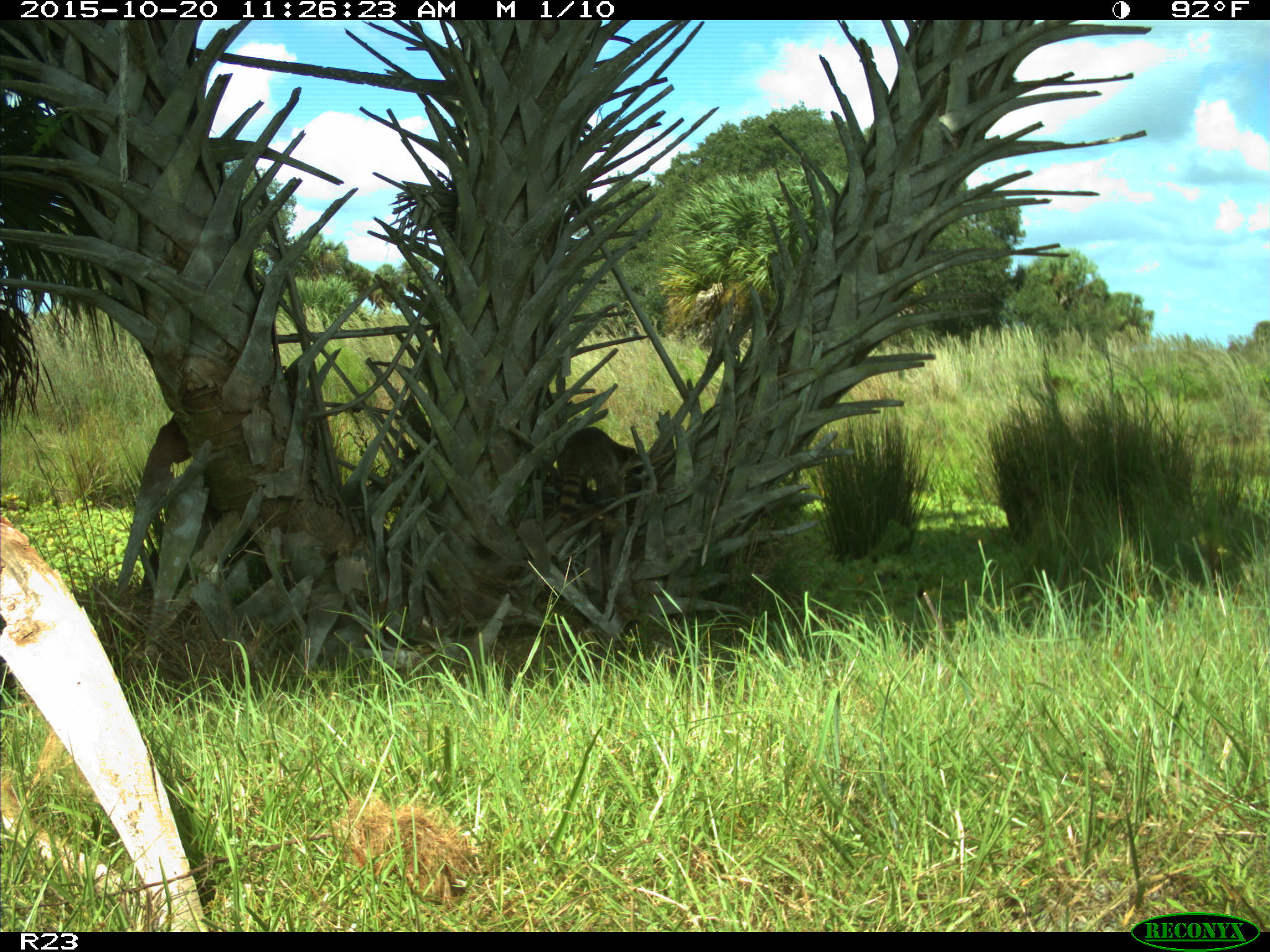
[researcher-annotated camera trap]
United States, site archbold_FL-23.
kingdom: Animalia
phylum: Chordata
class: Mammalia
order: Carnivora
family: Procyonidae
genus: Procyon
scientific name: Procyon lotor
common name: common raccoon